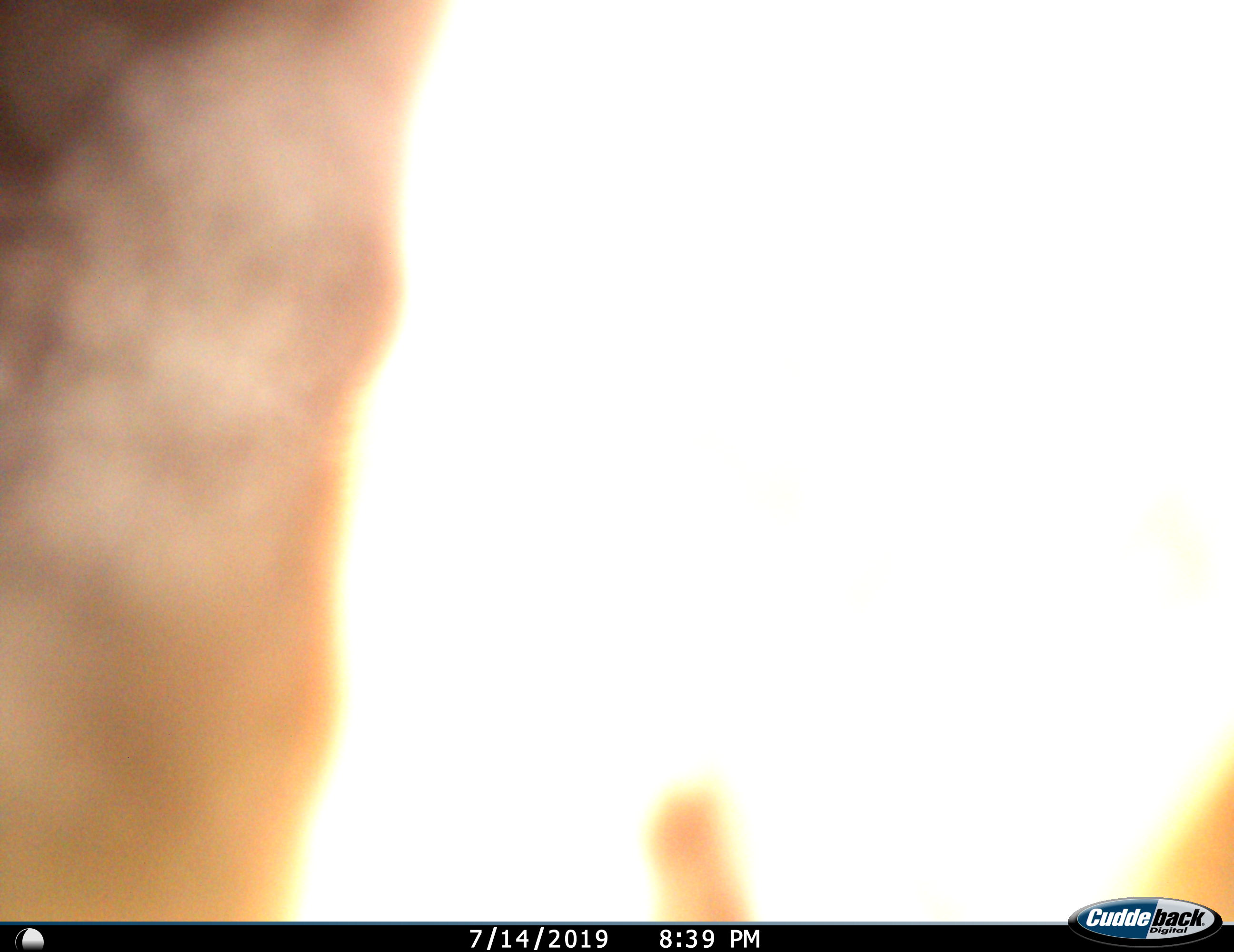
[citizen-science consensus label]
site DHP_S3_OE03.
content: unidentified animal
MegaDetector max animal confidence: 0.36